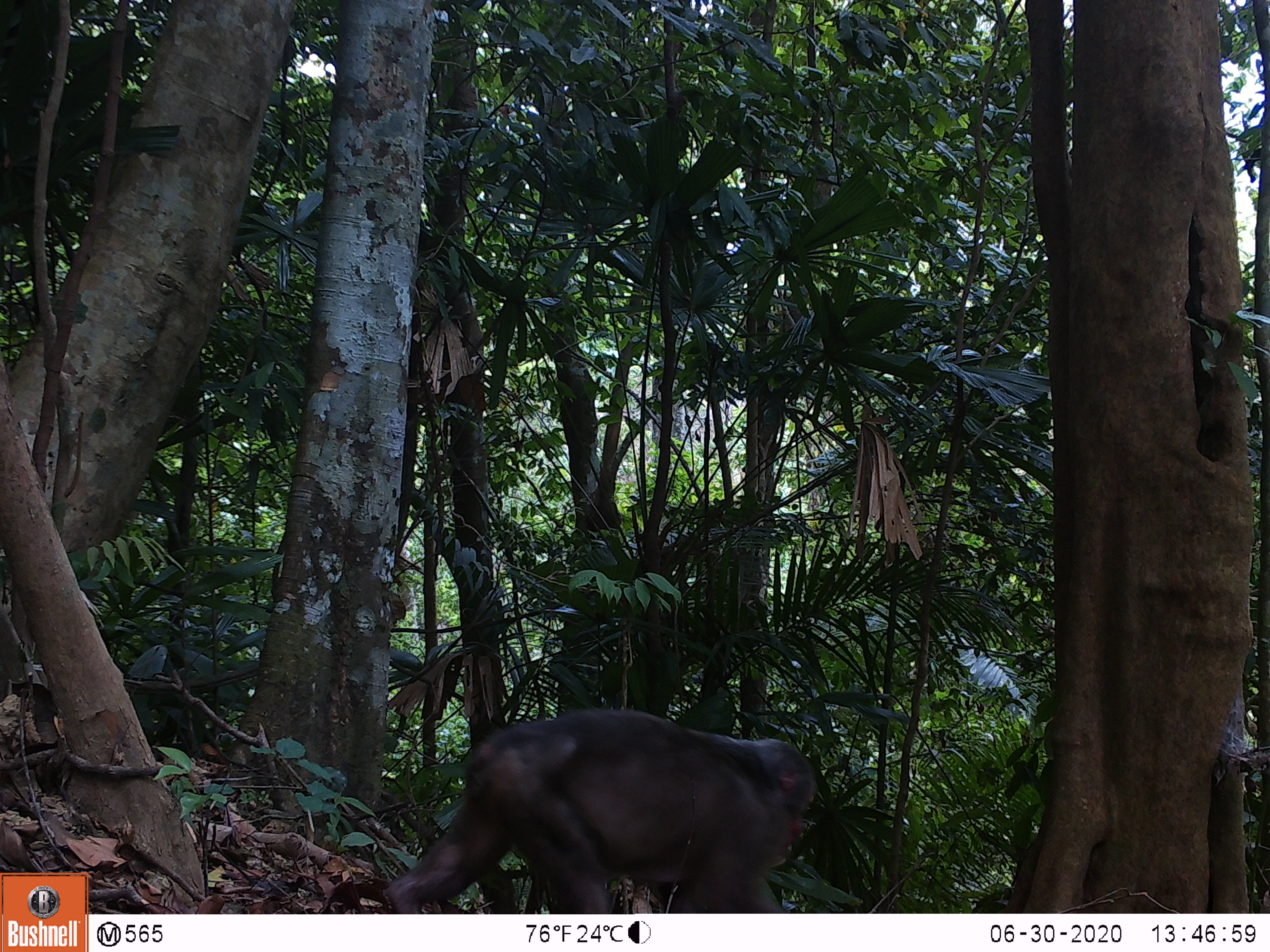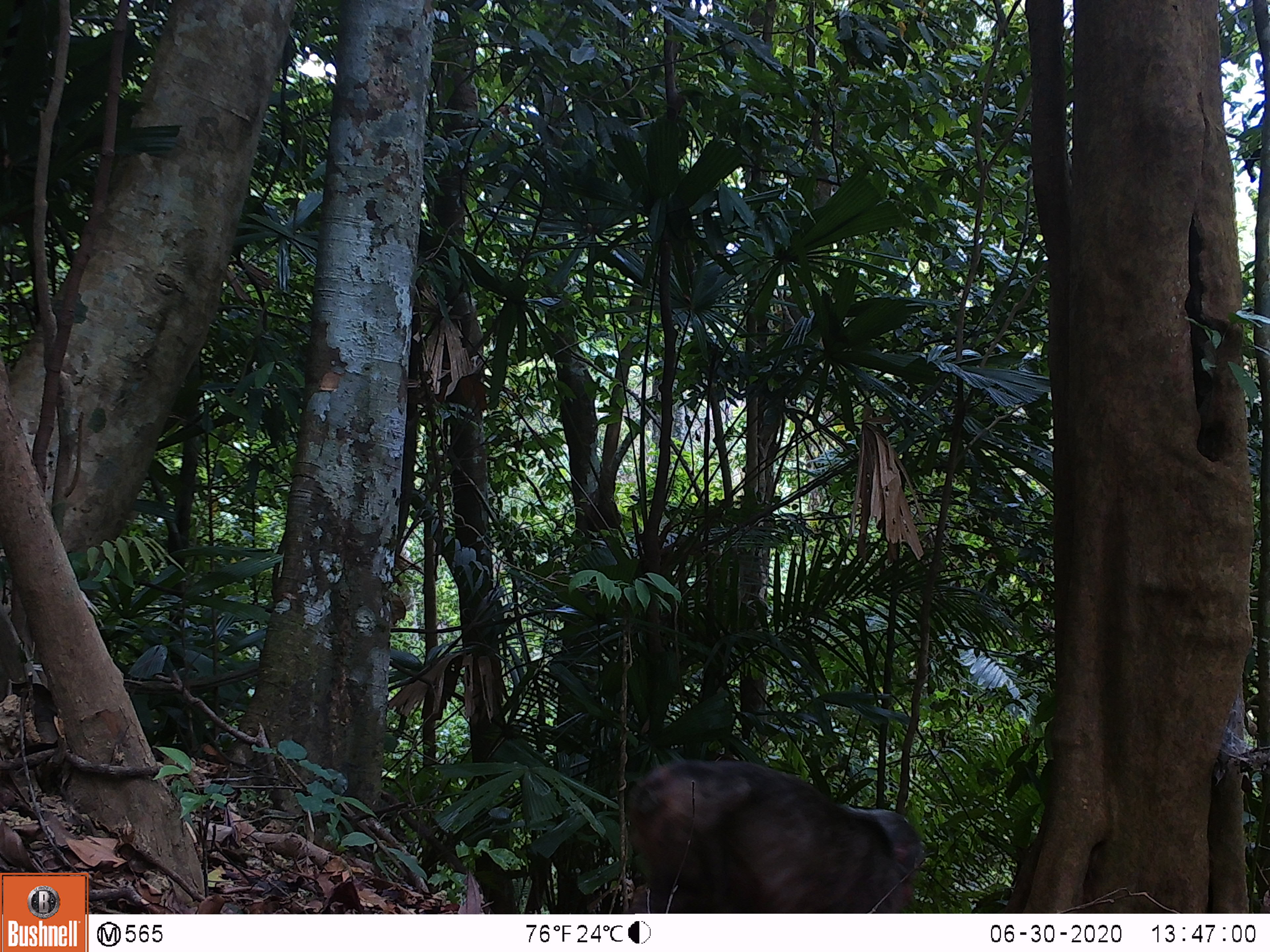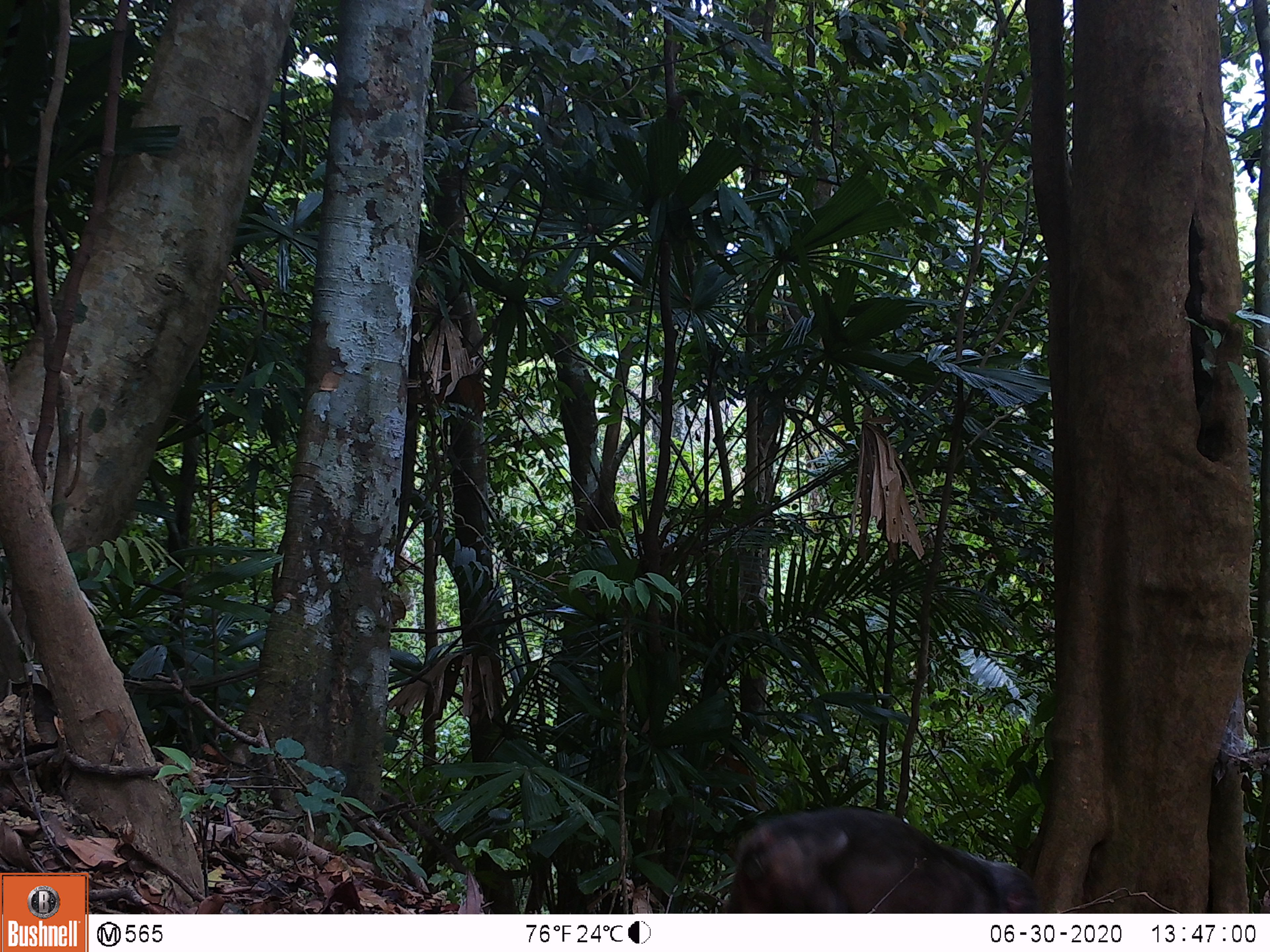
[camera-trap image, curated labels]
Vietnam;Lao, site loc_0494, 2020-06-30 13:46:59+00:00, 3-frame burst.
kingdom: Animalia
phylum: Chordata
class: Mammalia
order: Primates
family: Cercopithecidae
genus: Macaca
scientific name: Macaca arctoides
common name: stump-tailed macaque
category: stump tailed macaque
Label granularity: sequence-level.